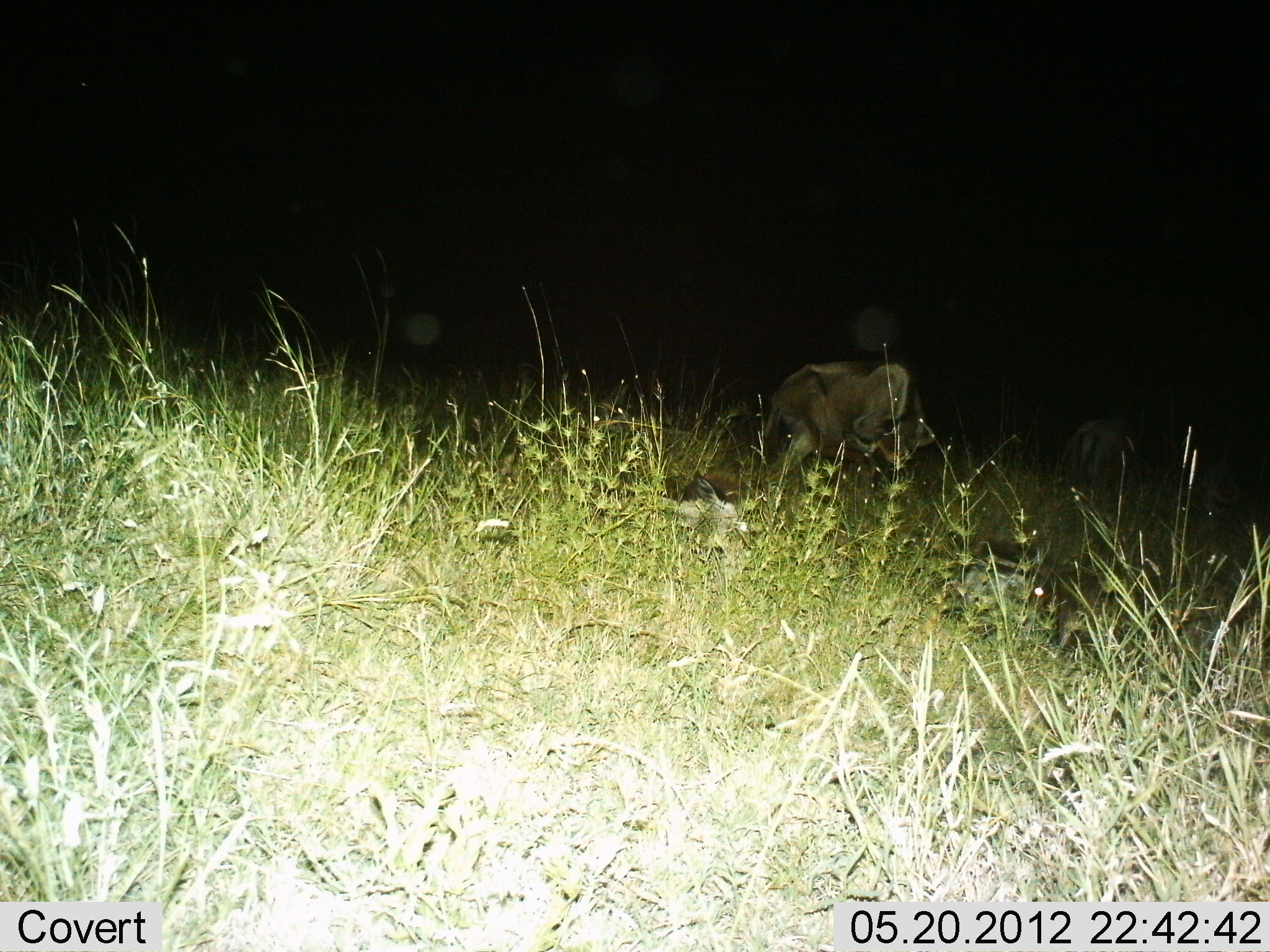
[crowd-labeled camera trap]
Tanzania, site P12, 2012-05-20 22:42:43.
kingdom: Animalia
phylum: Chordata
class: Mammalia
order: Artiodactyla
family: Bovidae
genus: Connochaetes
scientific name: Connochaetes taurinus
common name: blue wildebeest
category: wildebeest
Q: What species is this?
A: Wildebeest (blue wildebeest) (Connochaetes taurinus).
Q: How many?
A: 2.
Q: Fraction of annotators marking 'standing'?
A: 70%.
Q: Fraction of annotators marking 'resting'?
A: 10%.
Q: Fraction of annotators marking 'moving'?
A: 10%.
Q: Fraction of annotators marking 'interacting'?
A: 0%.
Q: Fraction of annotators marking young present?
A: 0%.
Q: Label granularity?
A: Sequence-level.